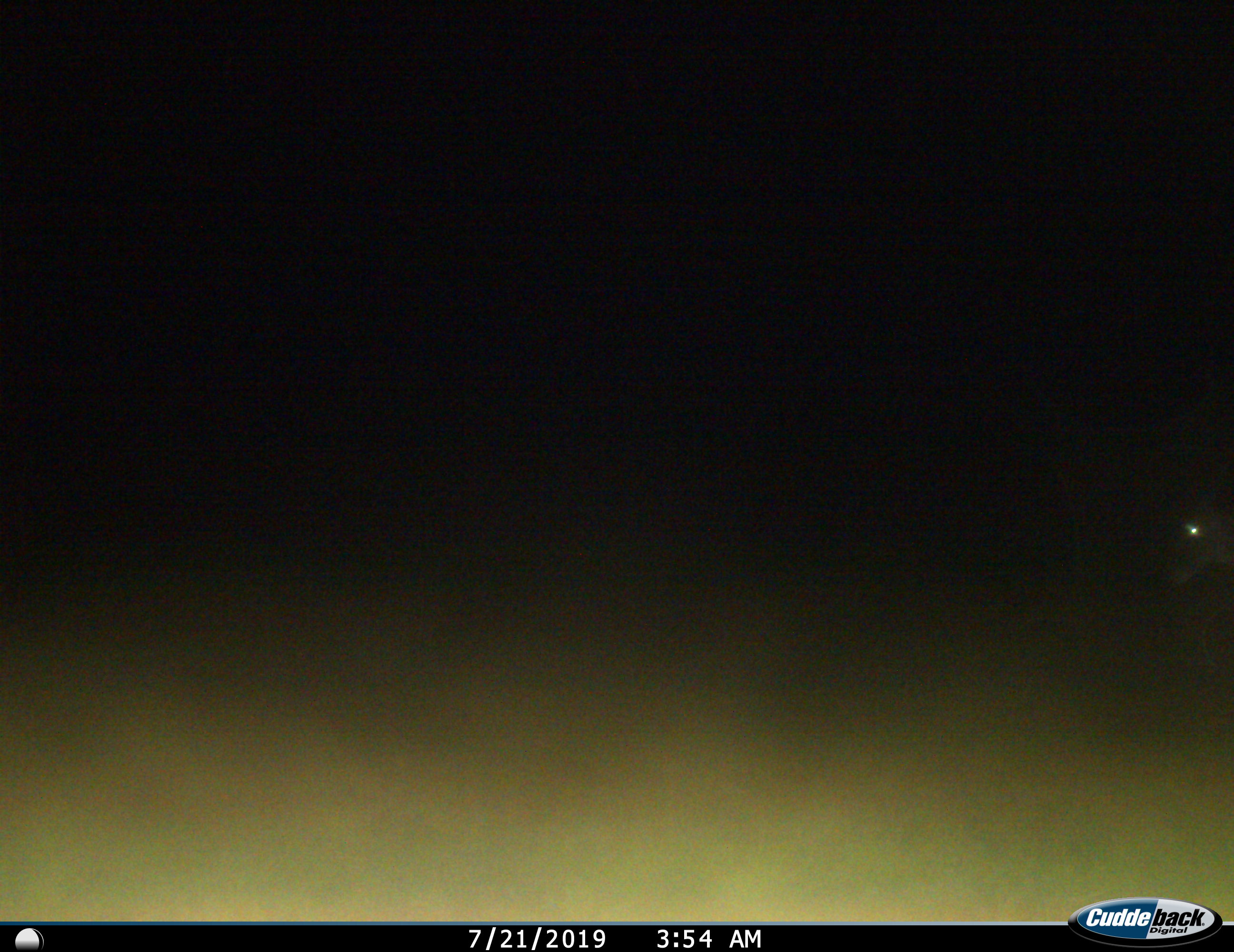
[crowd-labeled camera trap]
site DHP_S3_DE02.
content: unidentified animal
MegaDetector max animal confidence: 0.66